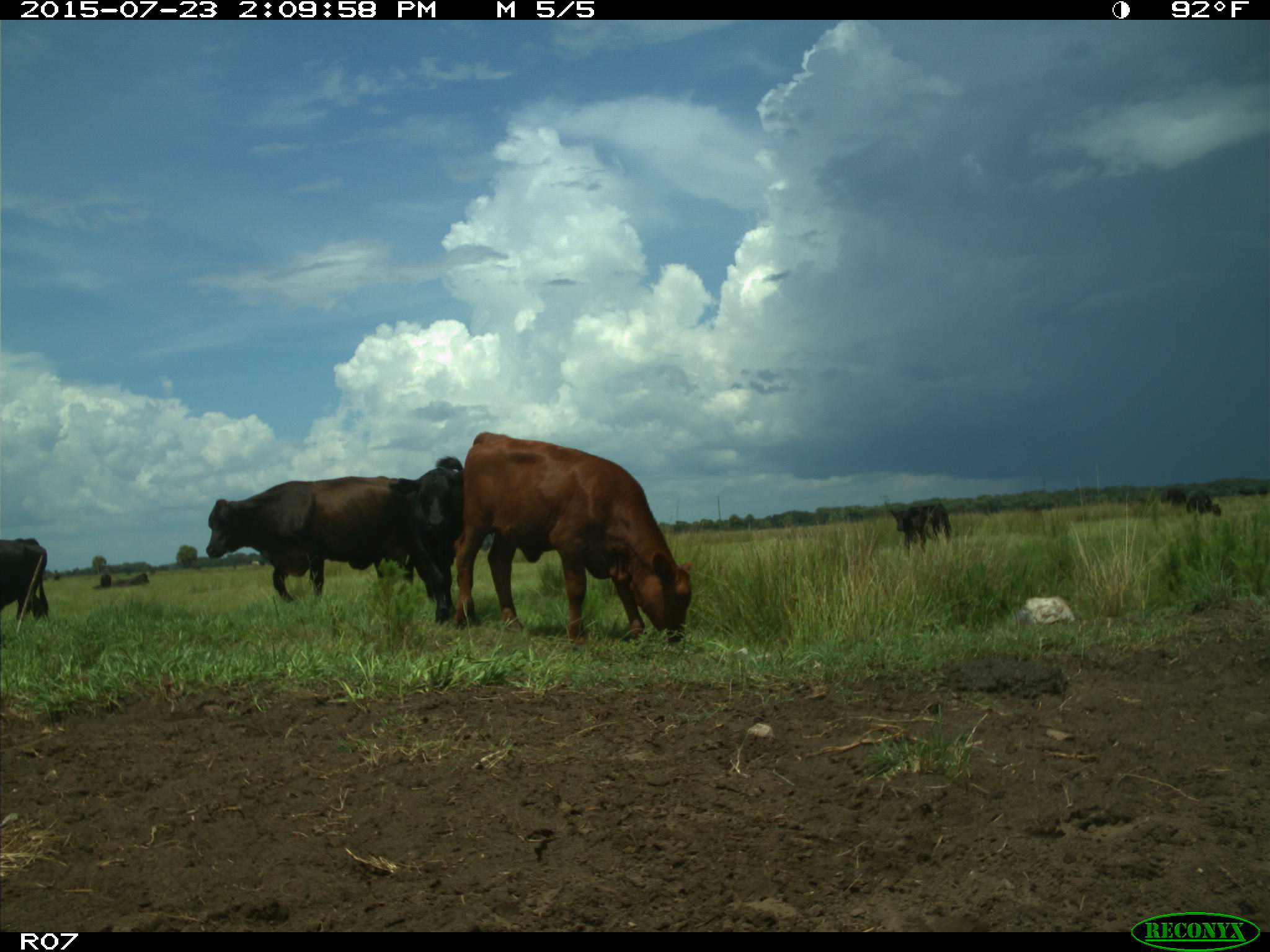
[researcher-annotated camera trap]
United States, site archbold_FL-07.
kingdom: Animalia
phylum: Chordata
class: Mammalia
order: Artiodactyla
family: Bovidae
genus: Bos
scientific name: Bos taurus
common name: domestic cow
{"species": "Bos taurus (domestic cow)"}